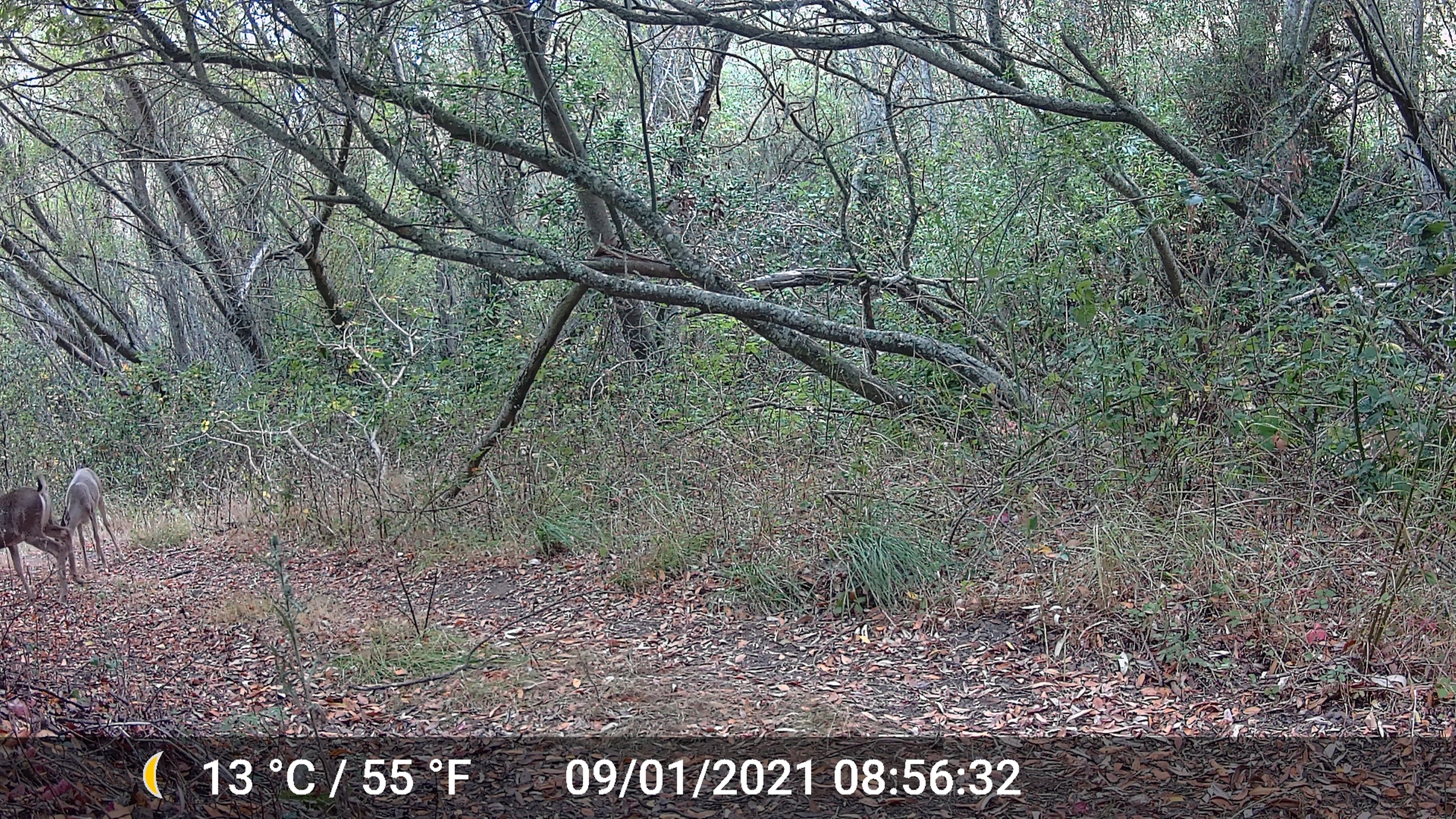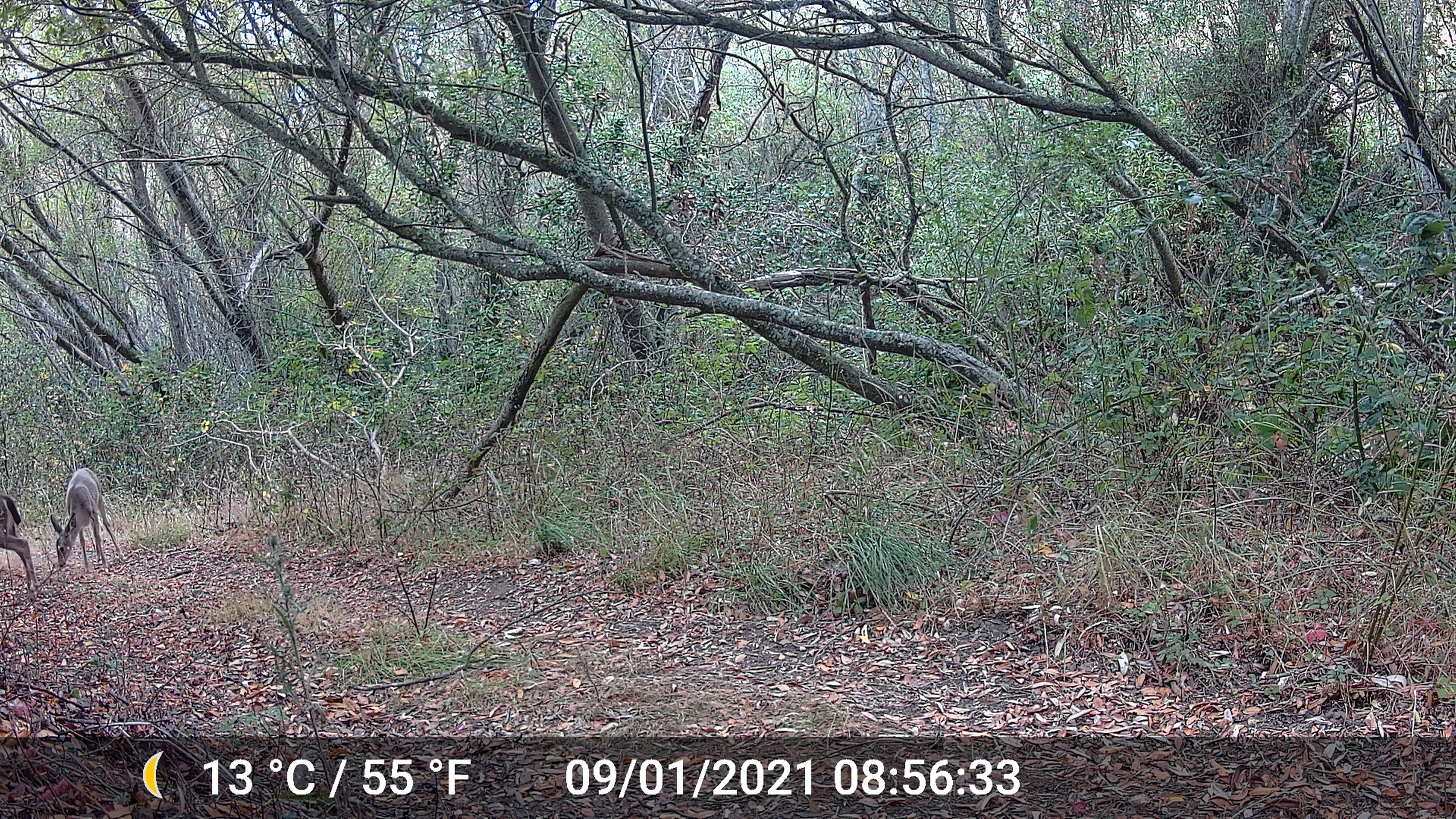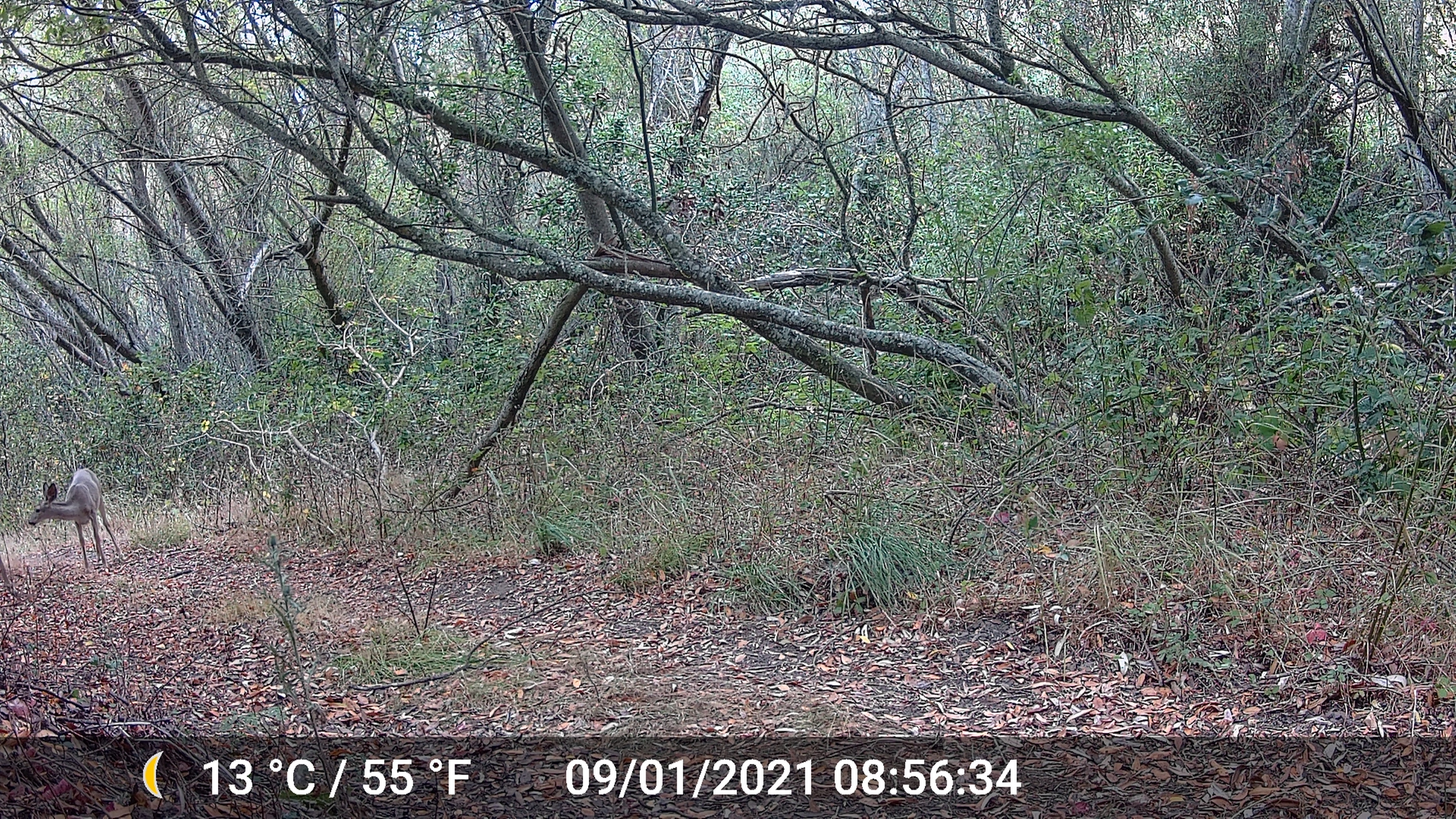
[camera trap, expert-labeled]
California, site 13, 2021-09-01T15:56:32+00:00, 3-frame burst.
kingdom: Animalia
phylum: Chordata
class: Mammalia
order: Artiodactyla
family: Cervidae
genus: Odocoileus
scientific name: Odocoileus hemionus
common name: mule deer